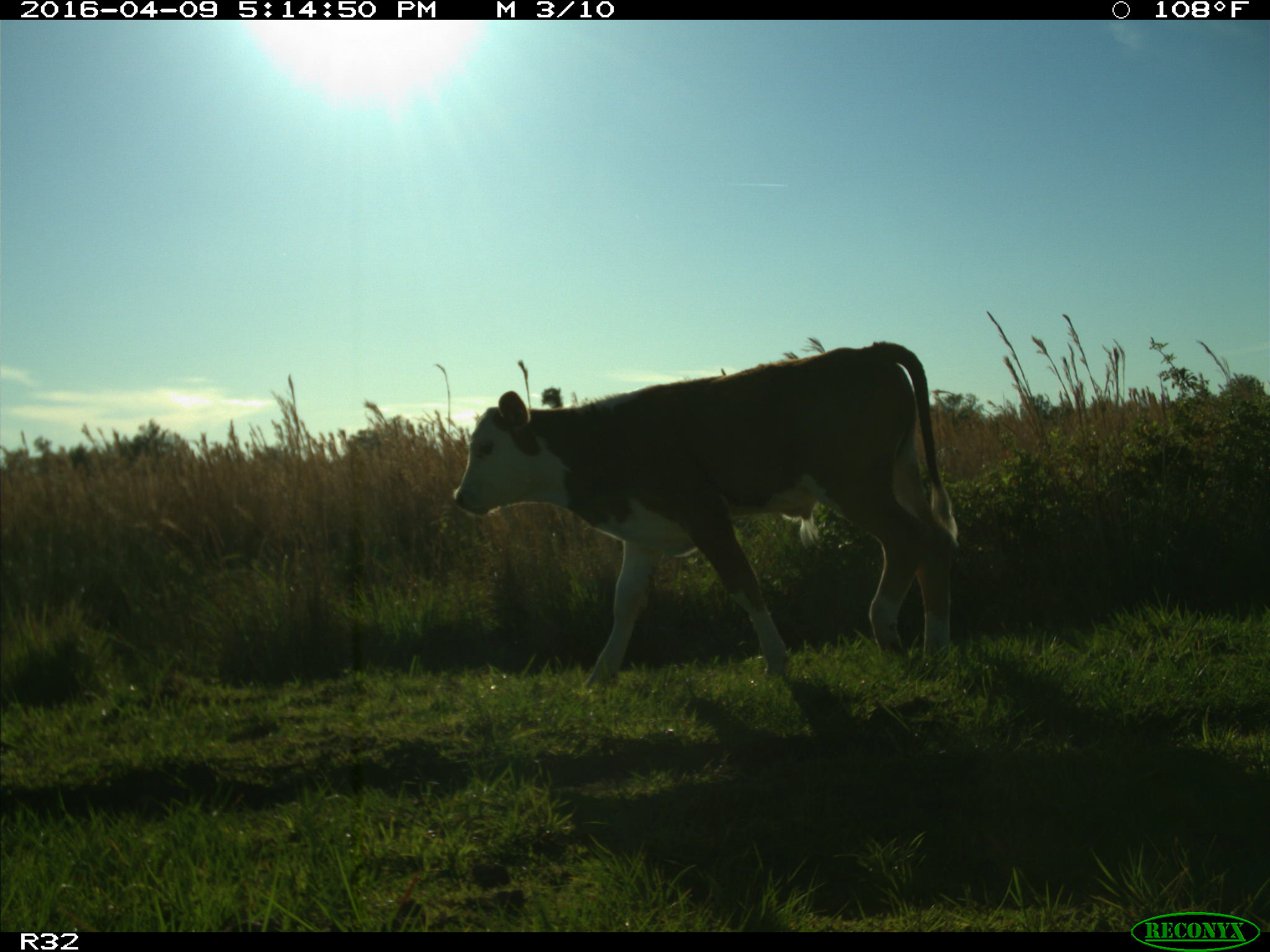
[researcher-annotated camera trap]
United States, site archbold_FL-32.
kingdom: Animalia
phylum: Chordata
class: Mammalia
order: Artiodactyla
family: Bovidae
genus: Bos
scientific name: Bos taurus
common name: domestic cow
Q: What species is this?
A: Bos taurus (domestic cow).